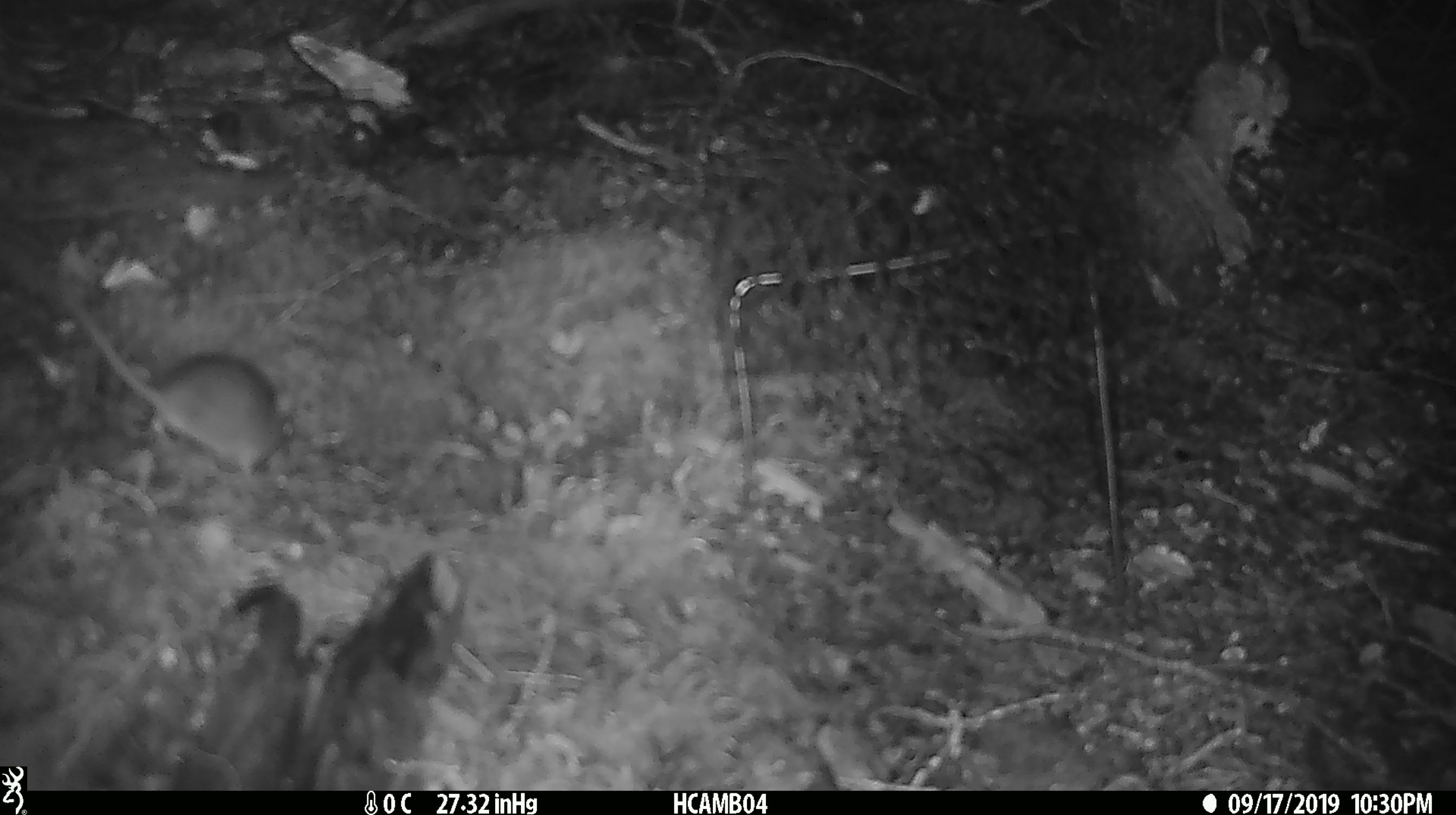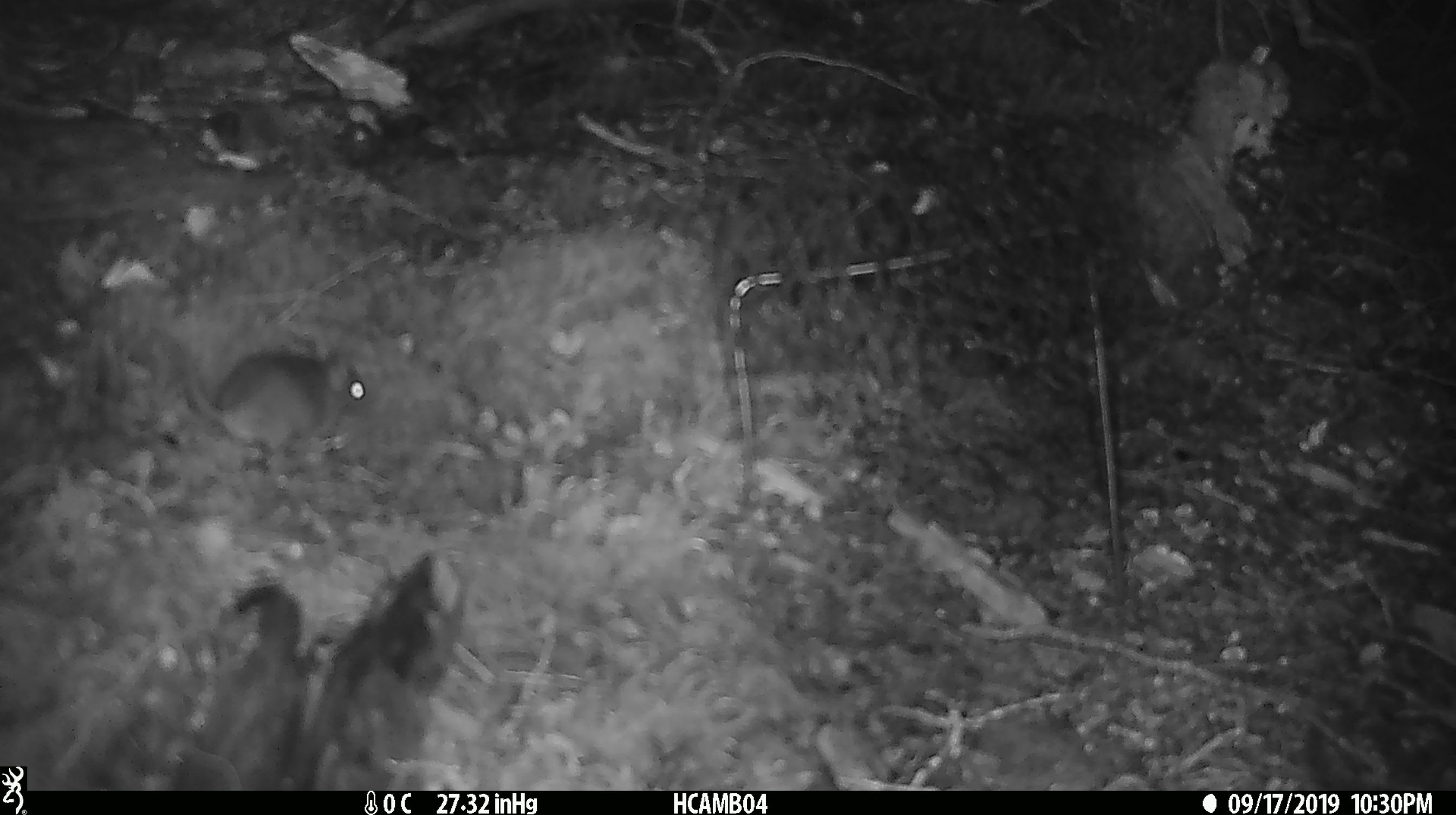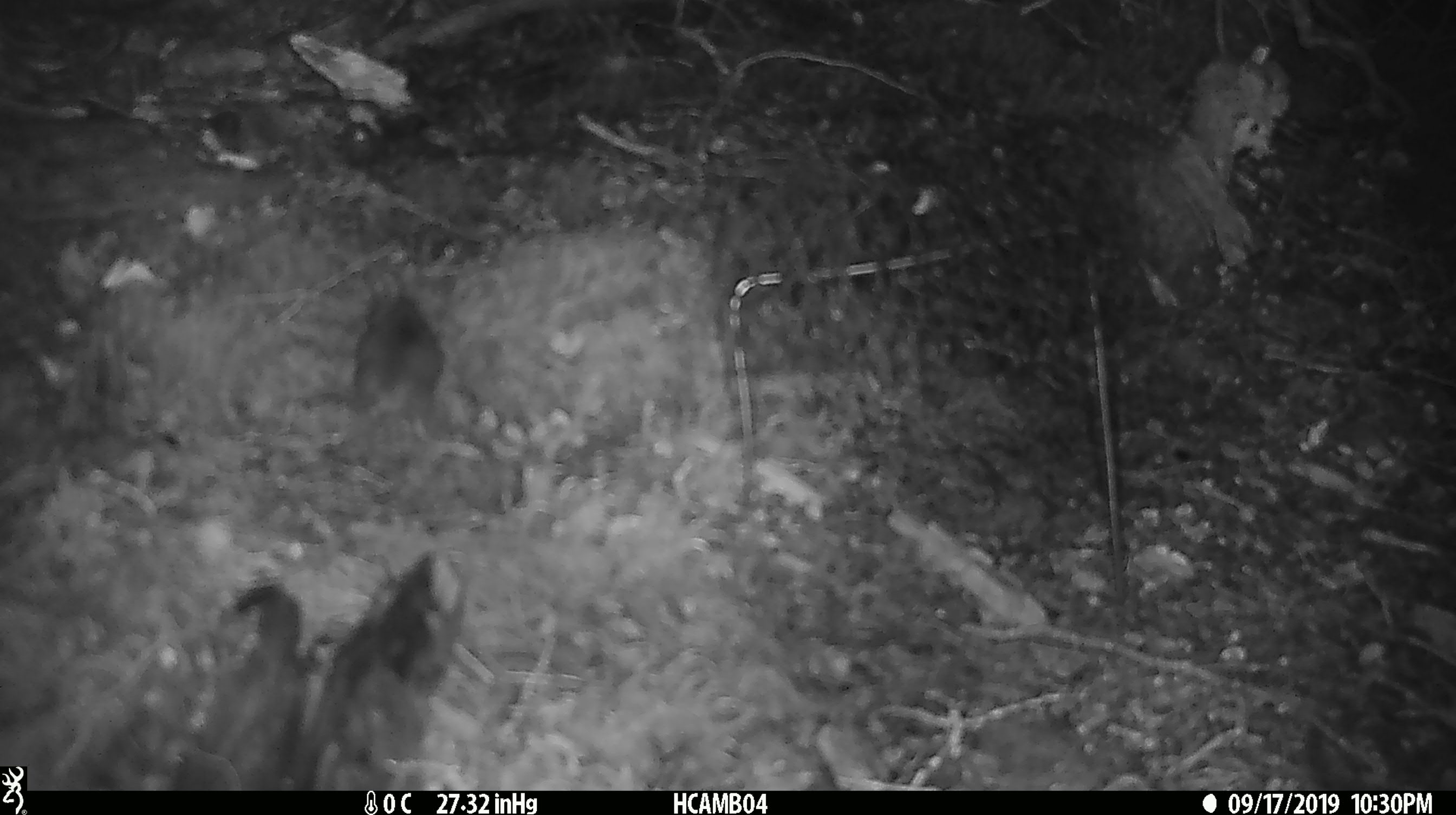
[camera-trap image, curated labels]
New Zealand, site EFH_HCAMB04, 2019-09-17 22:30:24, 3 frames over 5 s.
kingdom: Animalia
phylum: Chordata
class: Mammalia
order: Rodentia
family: Muridae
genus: Mus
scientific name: Mus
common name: mouse